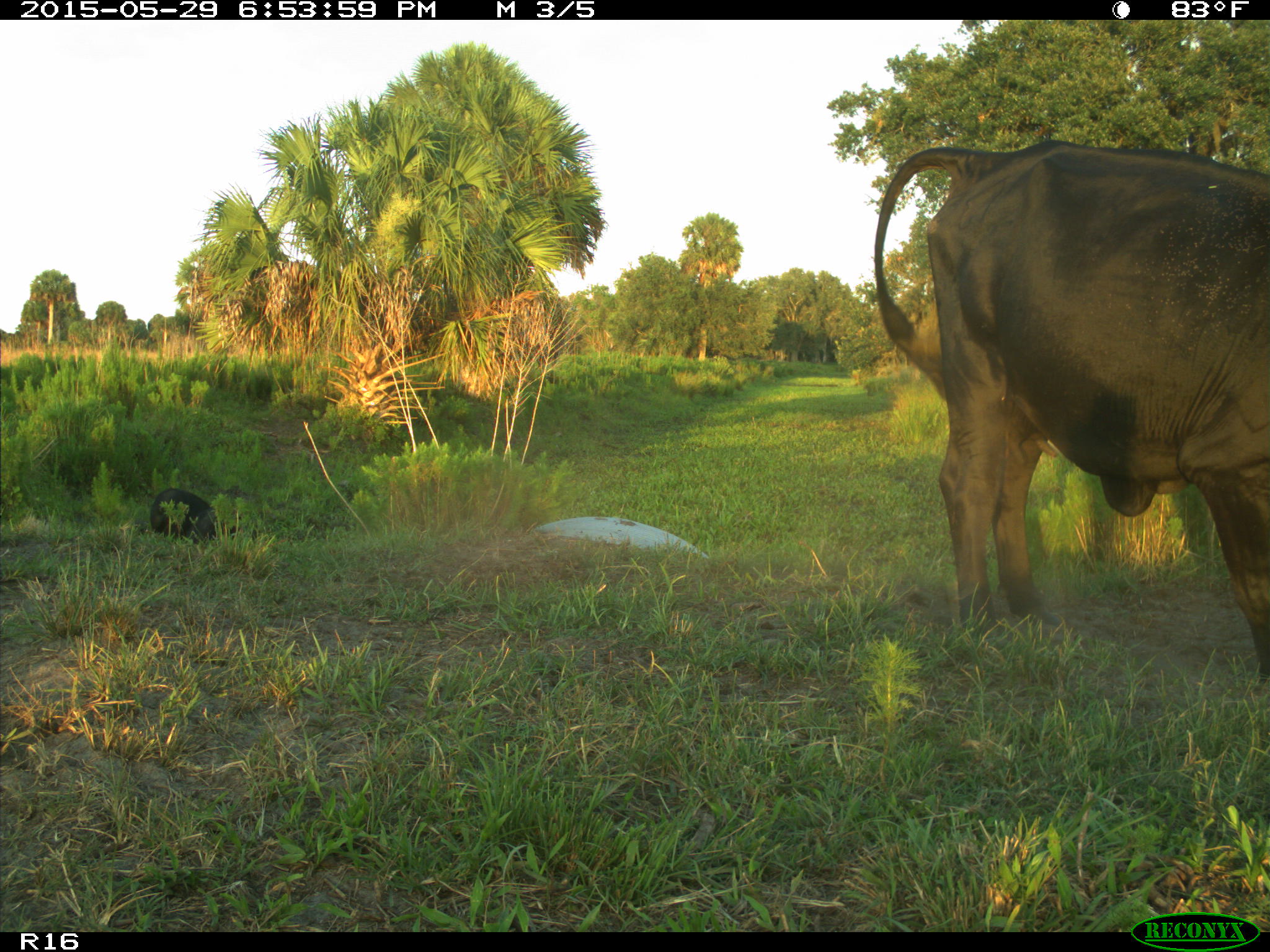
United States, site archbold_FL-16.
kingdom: Animalia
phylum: Chordata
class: Mammalia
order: Artiodactyla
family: Bovidae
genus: Bos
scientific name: Bos taurus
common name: domestic cow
Bos taurus (domestic cow).